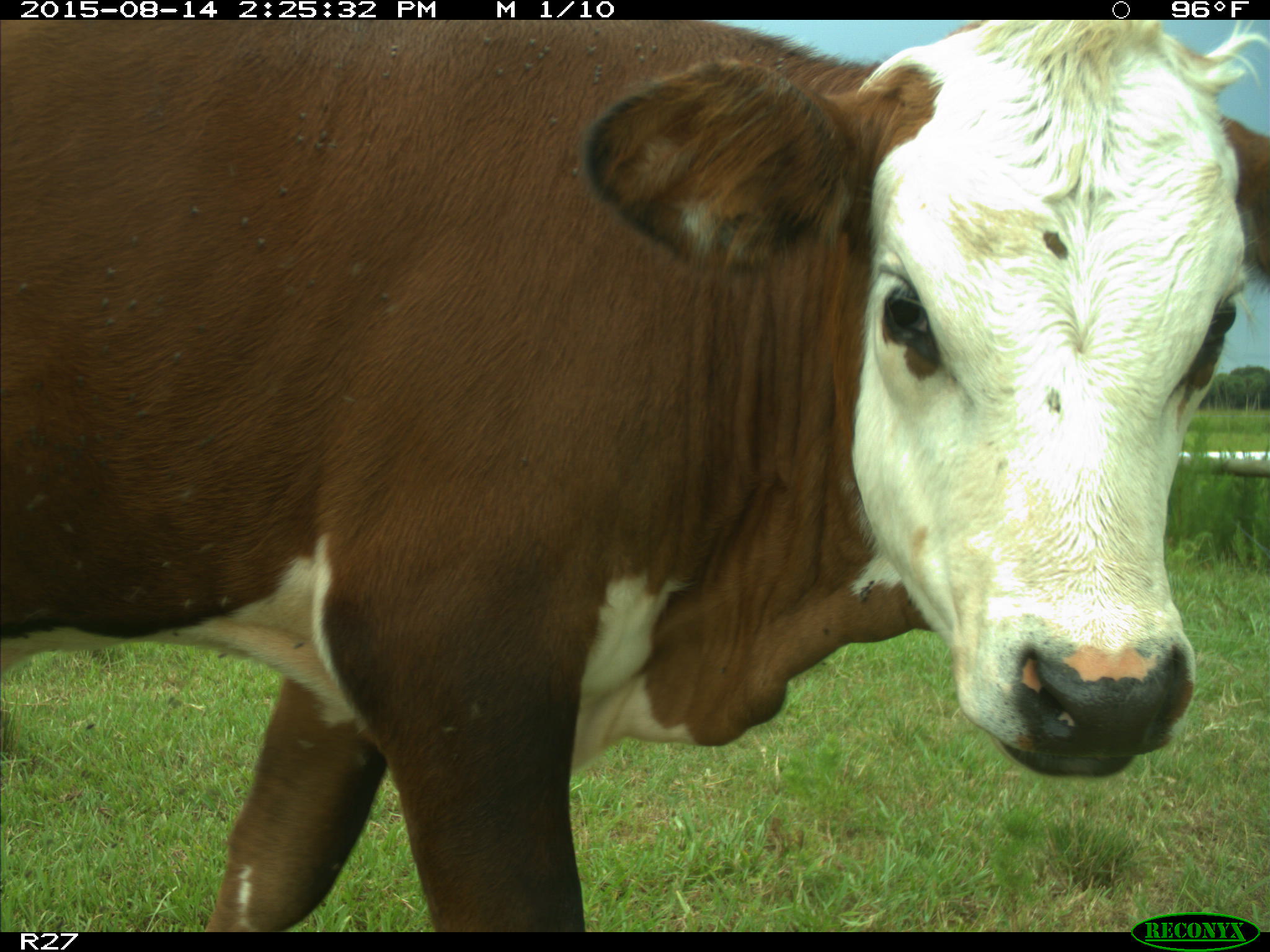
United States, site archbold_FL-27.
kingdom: Animalia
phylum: Chordata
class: Mammalia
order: Artiodactyla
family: Bovidae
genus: Bos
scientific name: Bos taurus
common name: domestic cow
Bos taurus (domestic cow).